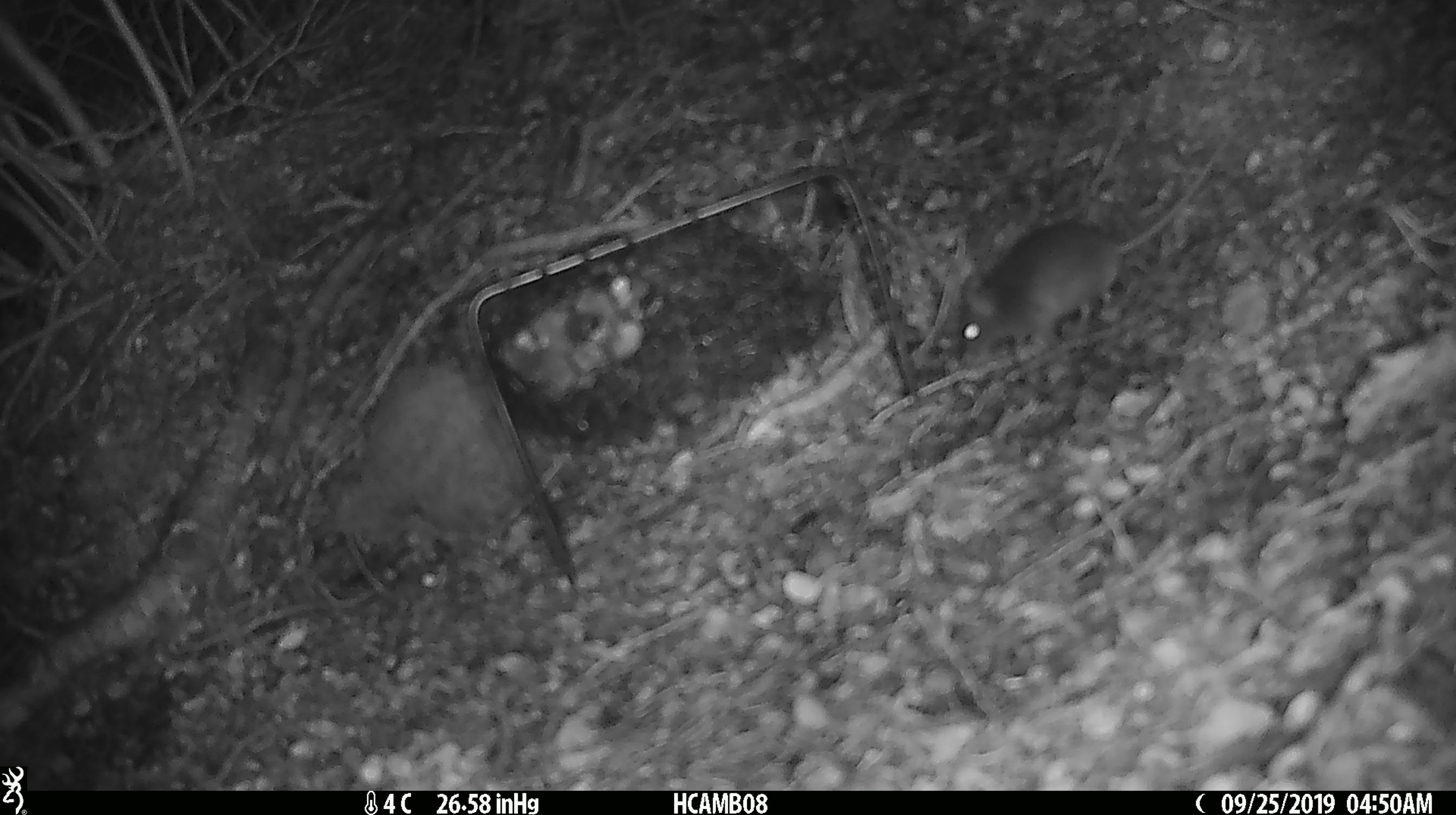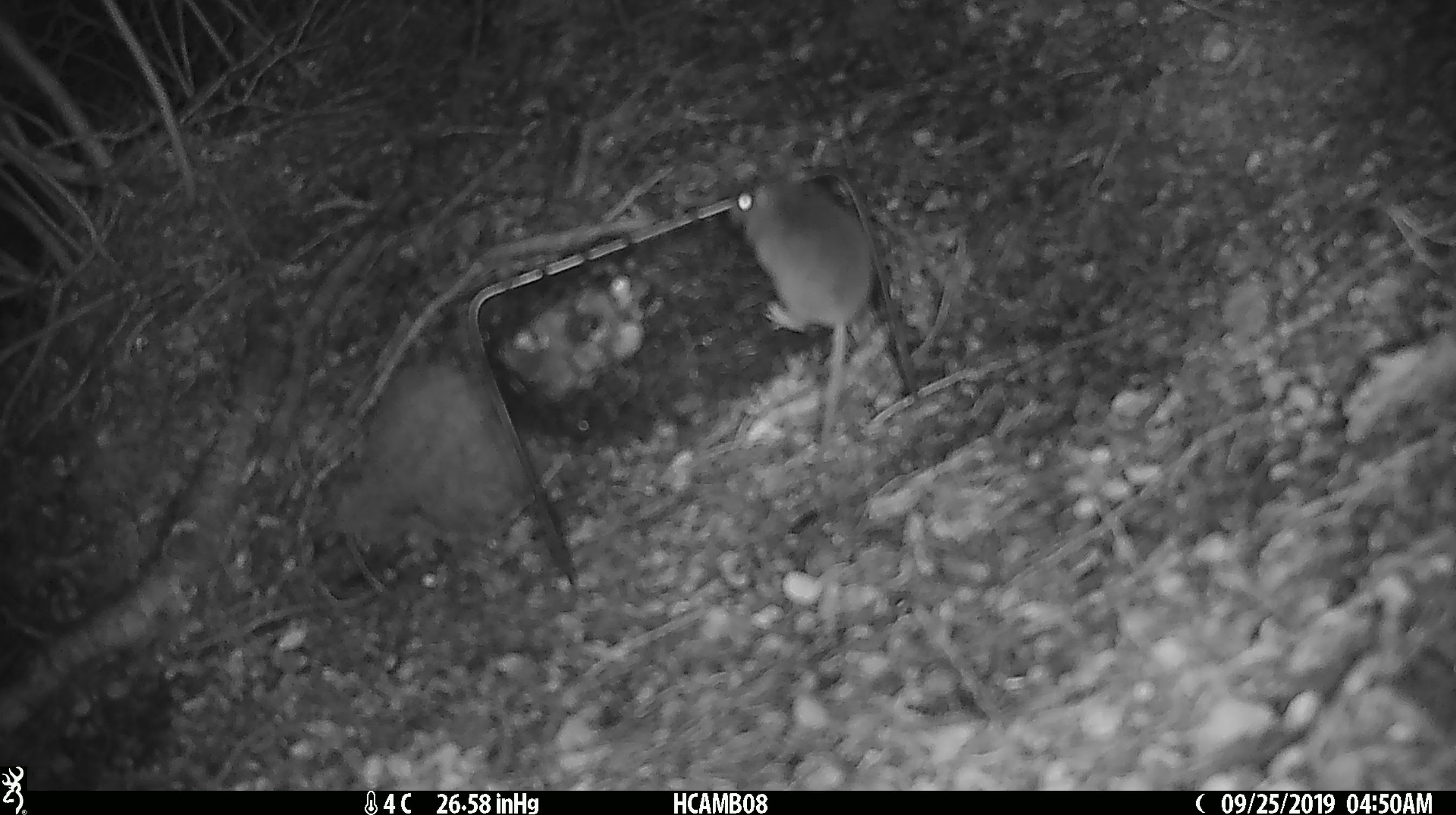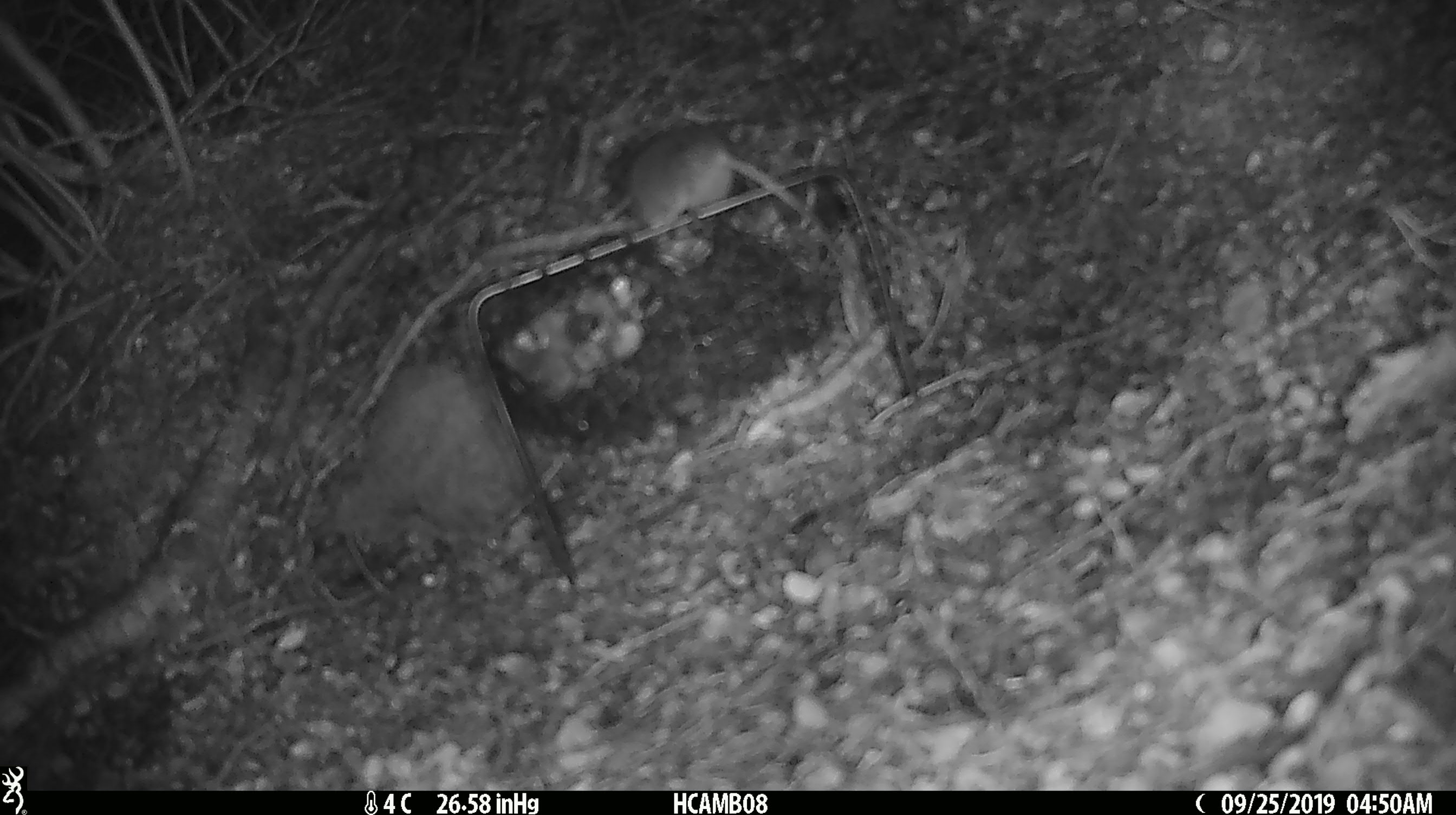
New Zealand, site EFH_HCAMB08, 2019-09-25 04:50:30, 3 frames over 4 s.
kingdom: Animalia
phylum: Chordata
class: Mammalia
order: Rodentia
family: Muridae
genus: Mus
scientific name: Mus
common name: mouse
Mouse (Mus).